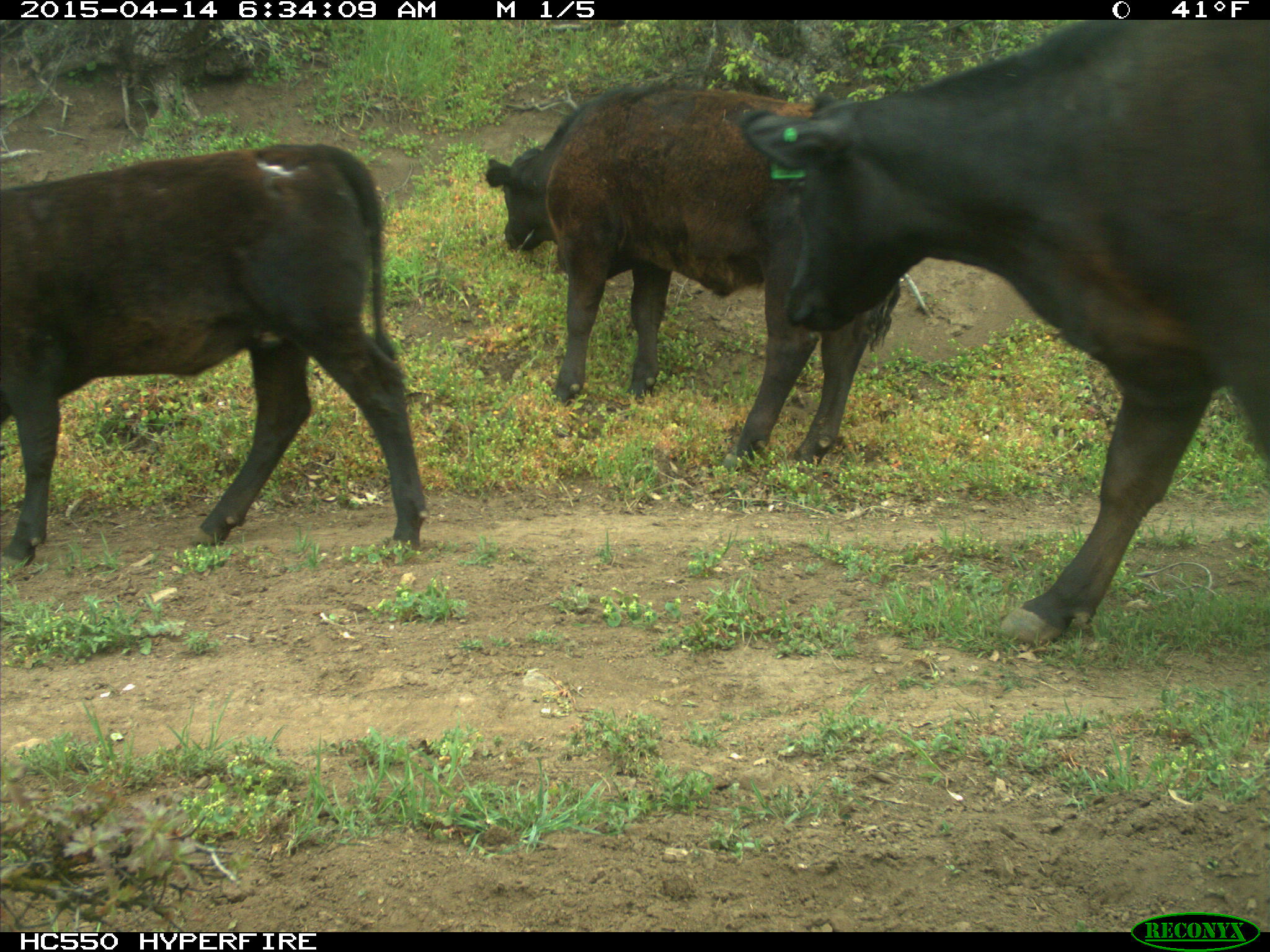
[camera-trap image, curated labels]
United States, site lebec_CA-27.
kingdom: Animalia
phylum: Chordata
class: Mammalia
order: Artiodactyla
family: Bovidae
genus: Bos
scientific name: Bos taurus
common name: domestic cow